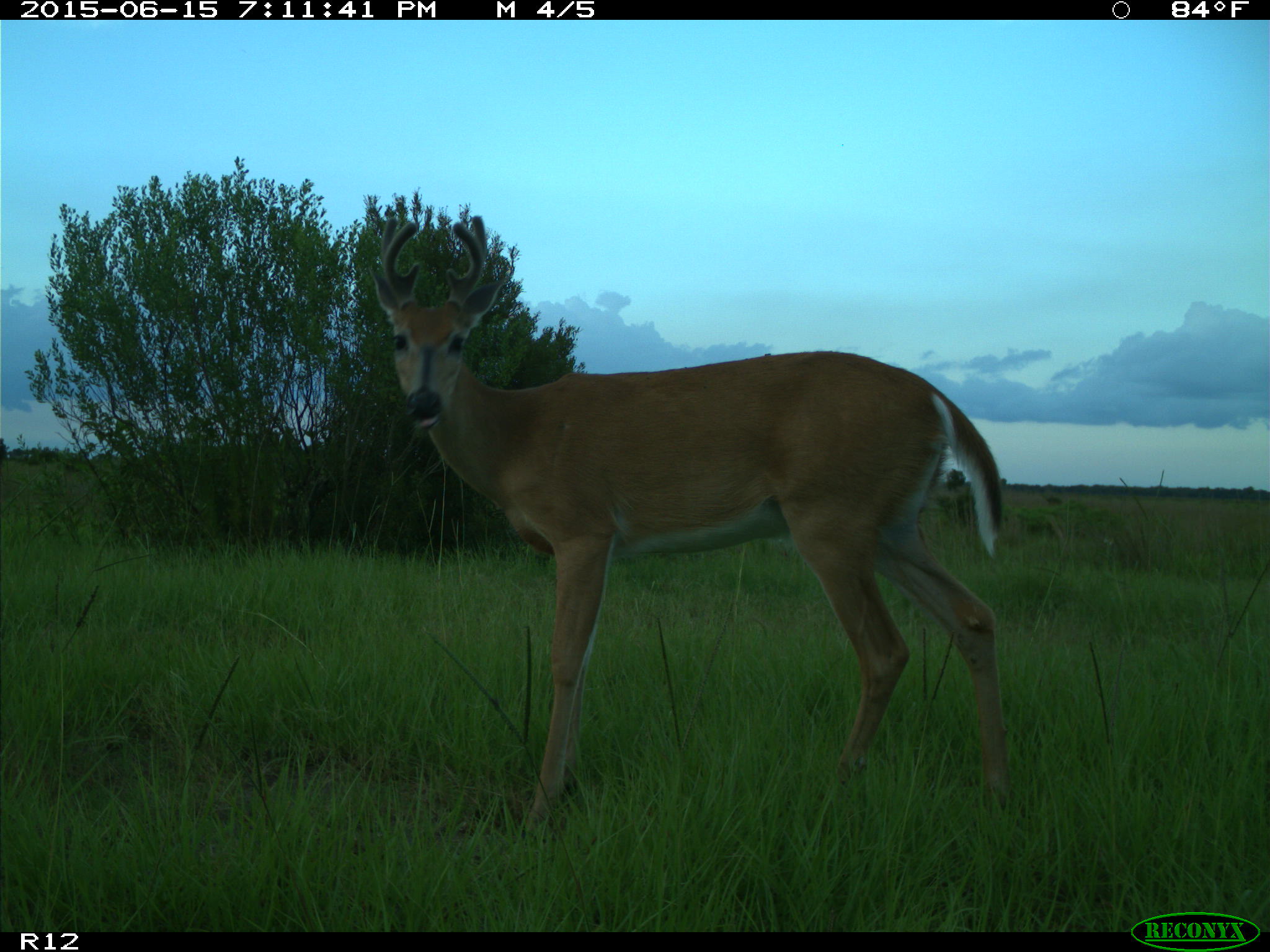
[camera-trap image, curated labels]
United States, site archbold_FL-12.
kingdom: Animalia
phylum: Chordata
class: Mammalia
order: Artiodactyla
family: Cervidae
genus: Odocoileus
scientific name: Odocoileus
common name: deer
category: unidentified deer